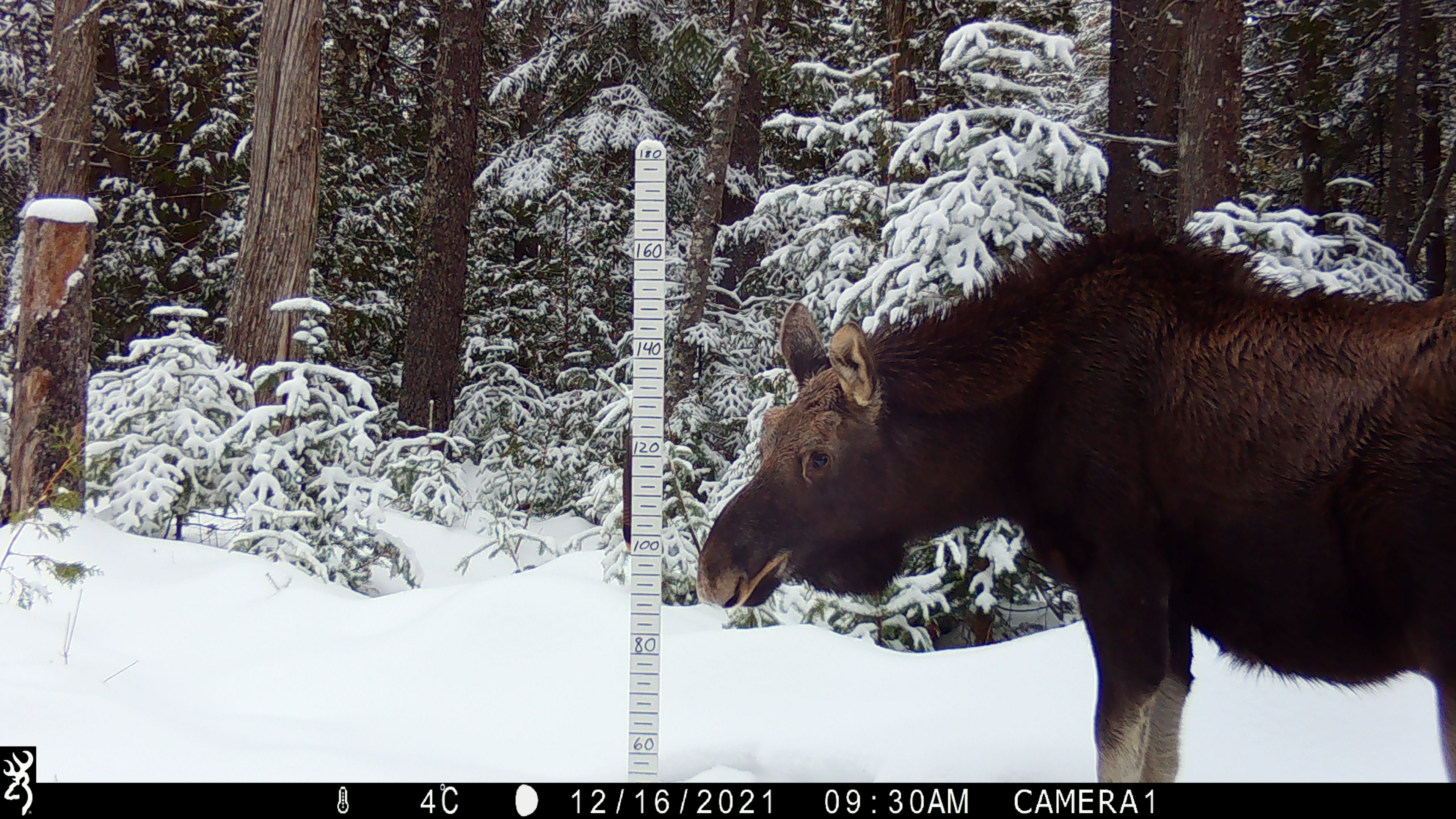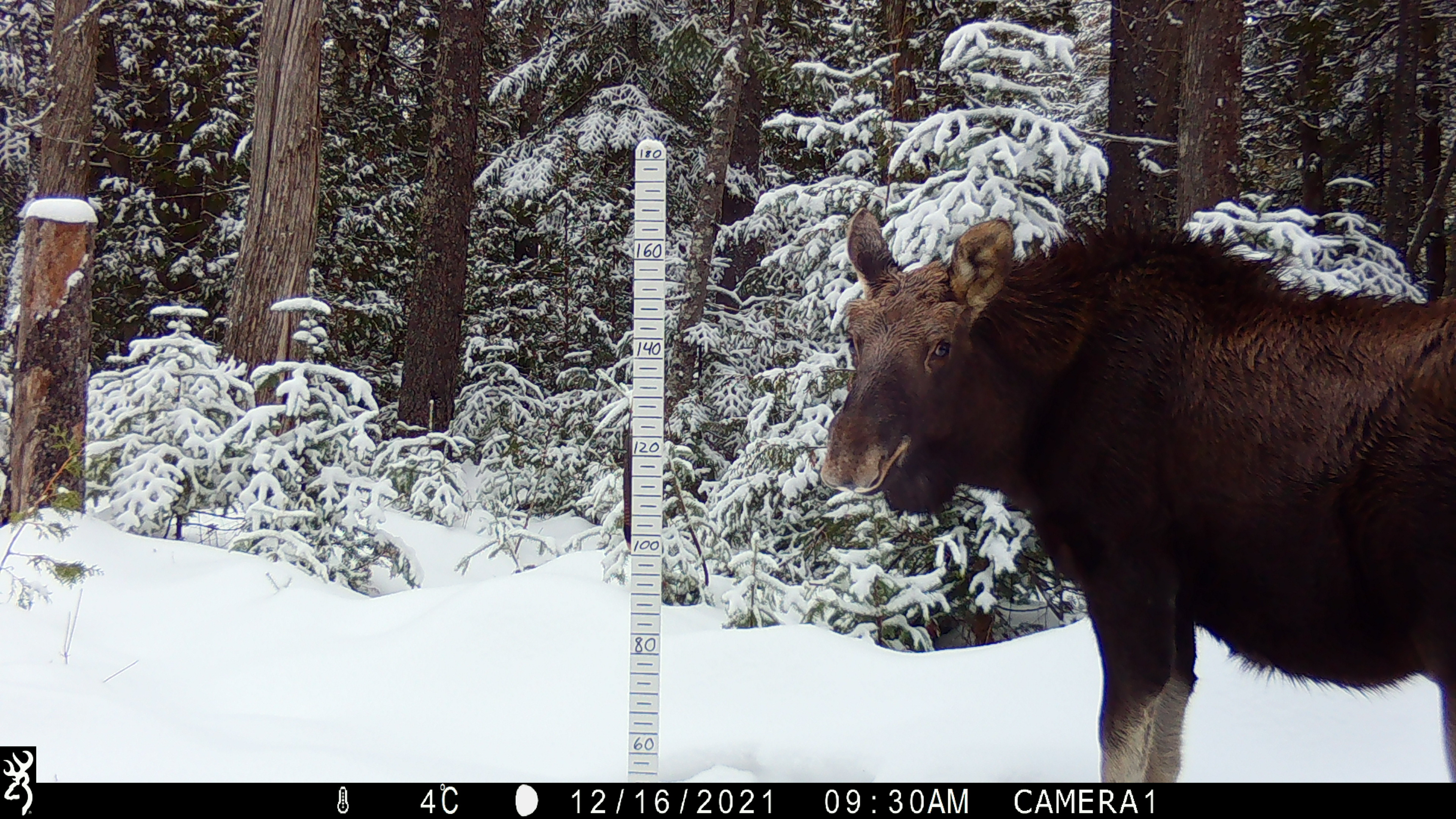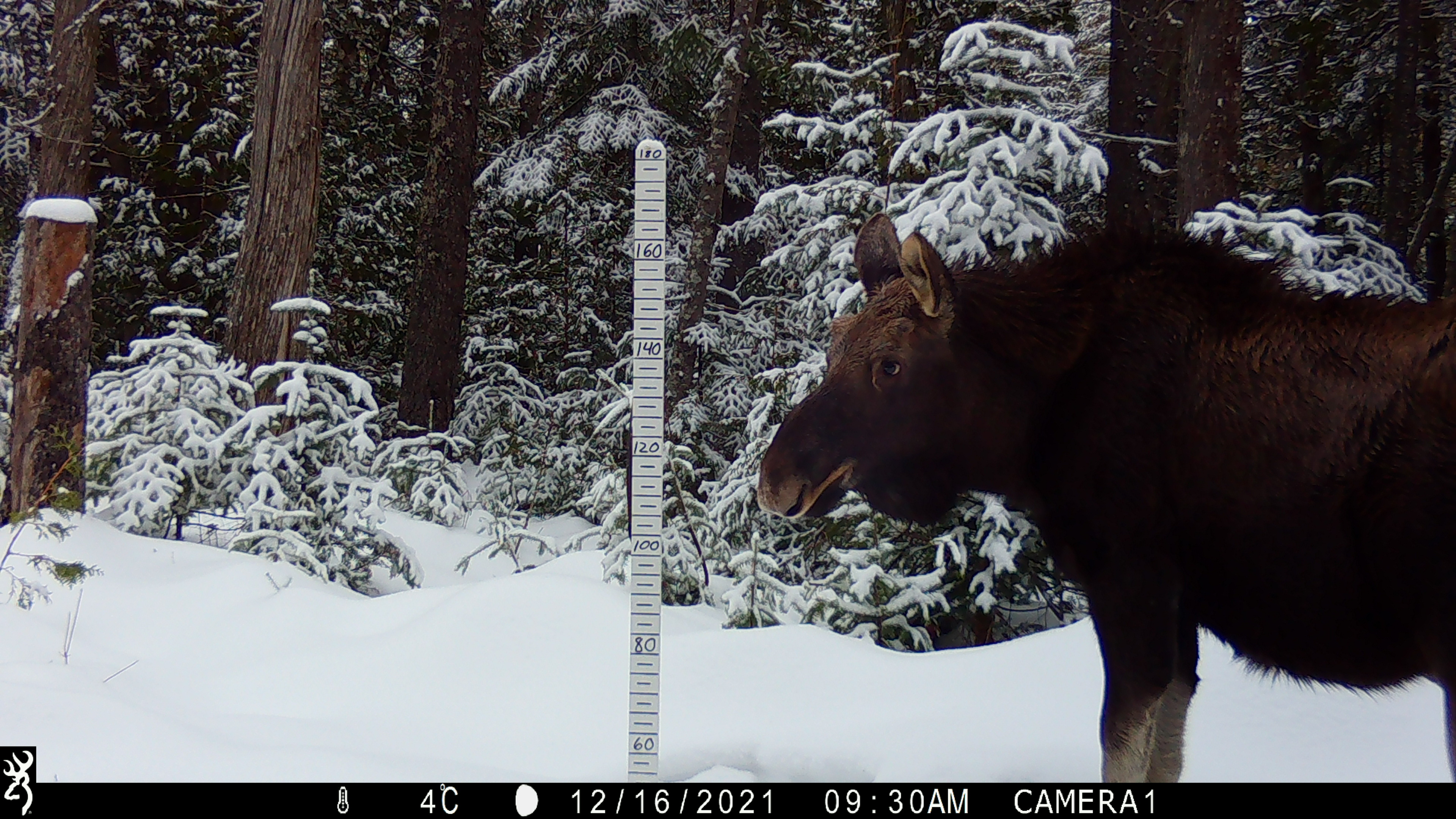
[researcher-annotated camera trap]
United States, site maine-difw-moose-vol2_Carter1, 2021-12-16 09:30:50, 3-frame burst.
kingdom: Animalia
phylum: Chordata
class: Mammalia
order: Artiodactyla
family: Cervidae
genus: Alces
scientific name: Alces alces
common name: moose